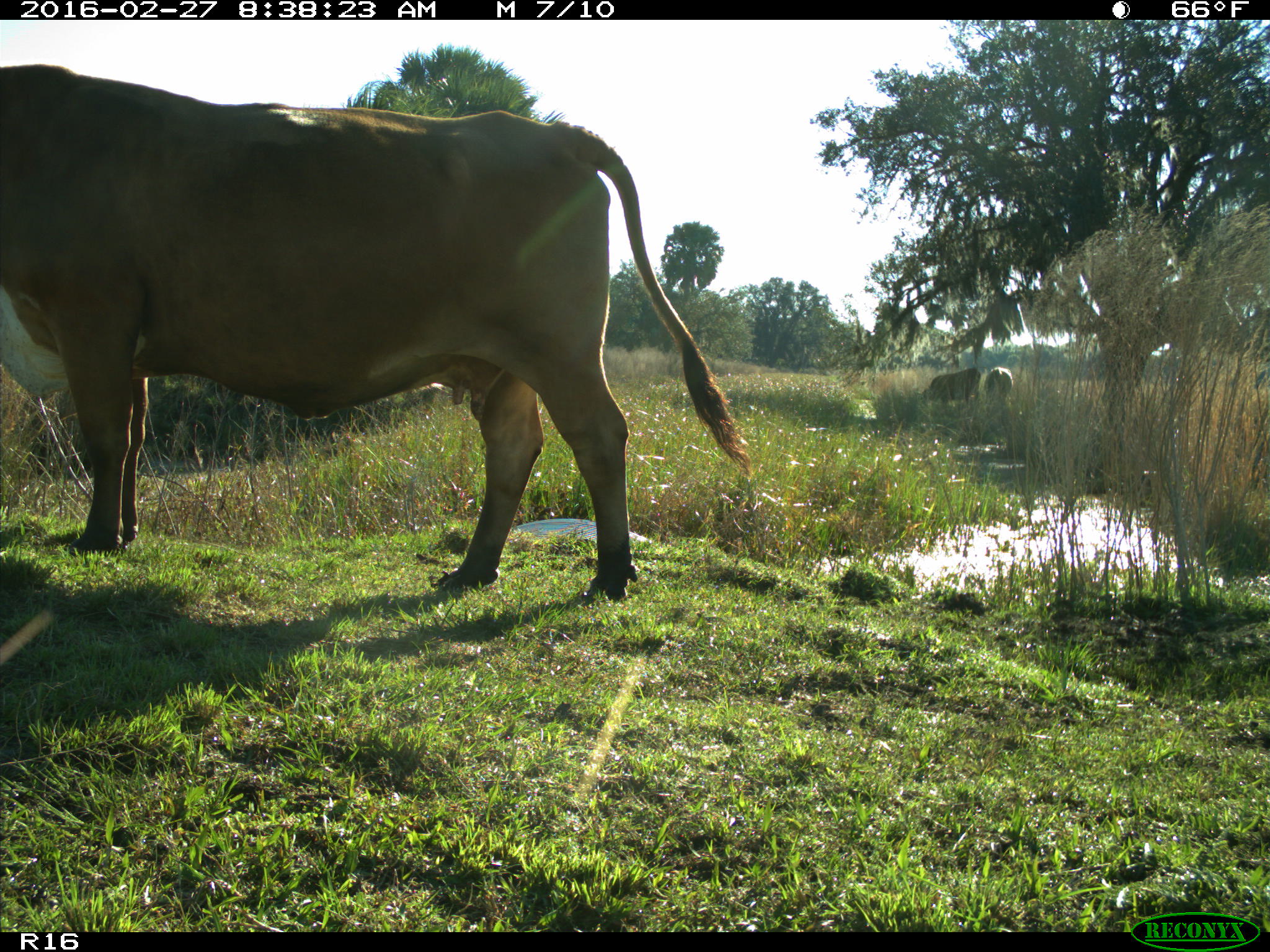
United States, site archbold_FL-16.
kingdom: Animalia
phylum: Chordata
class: Mammalia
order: Artiodactyla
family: Bovidae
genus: Bos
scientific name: Bos taurus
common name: domestic cow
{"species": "Bos taurus (domestic cow)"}